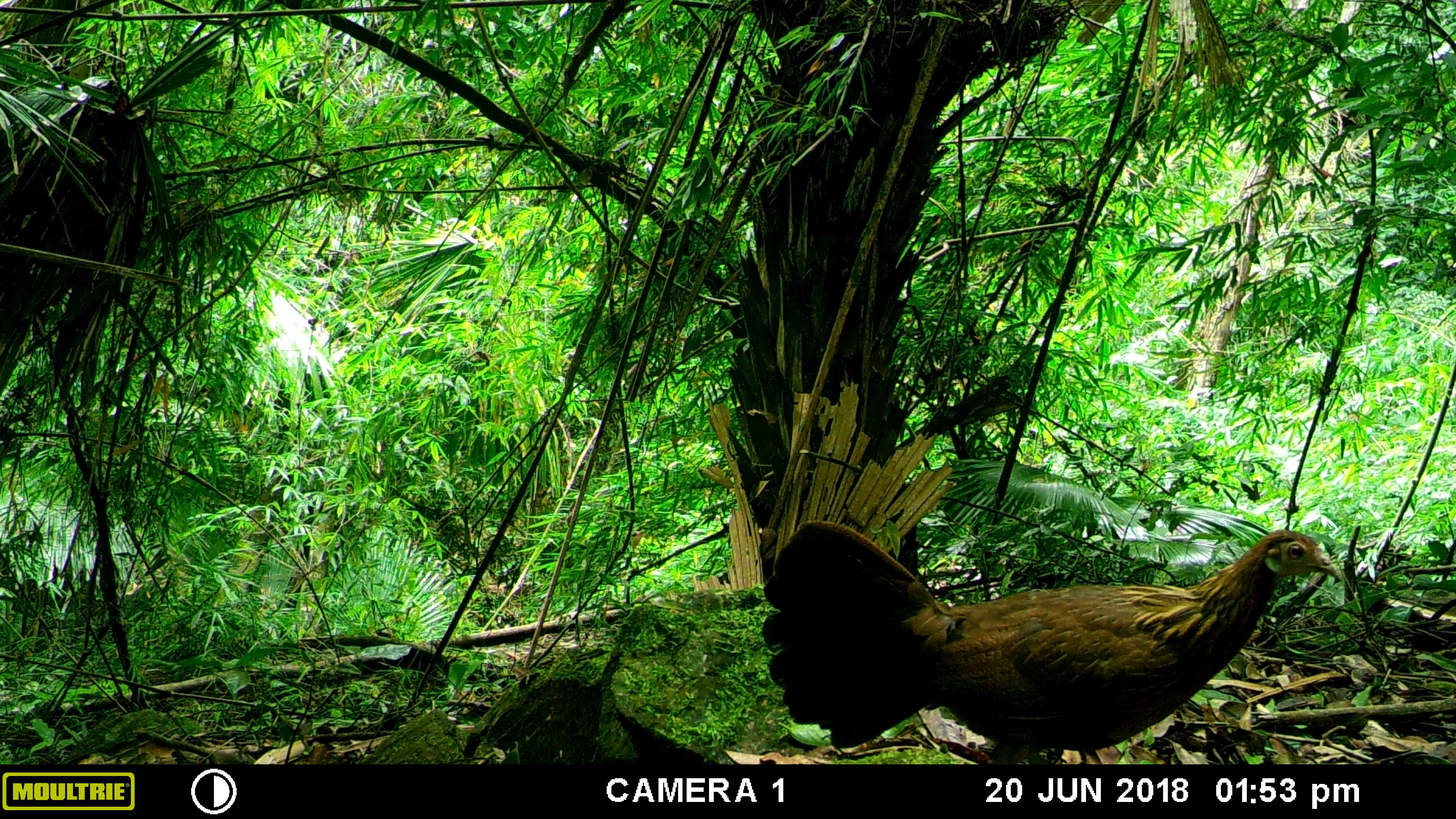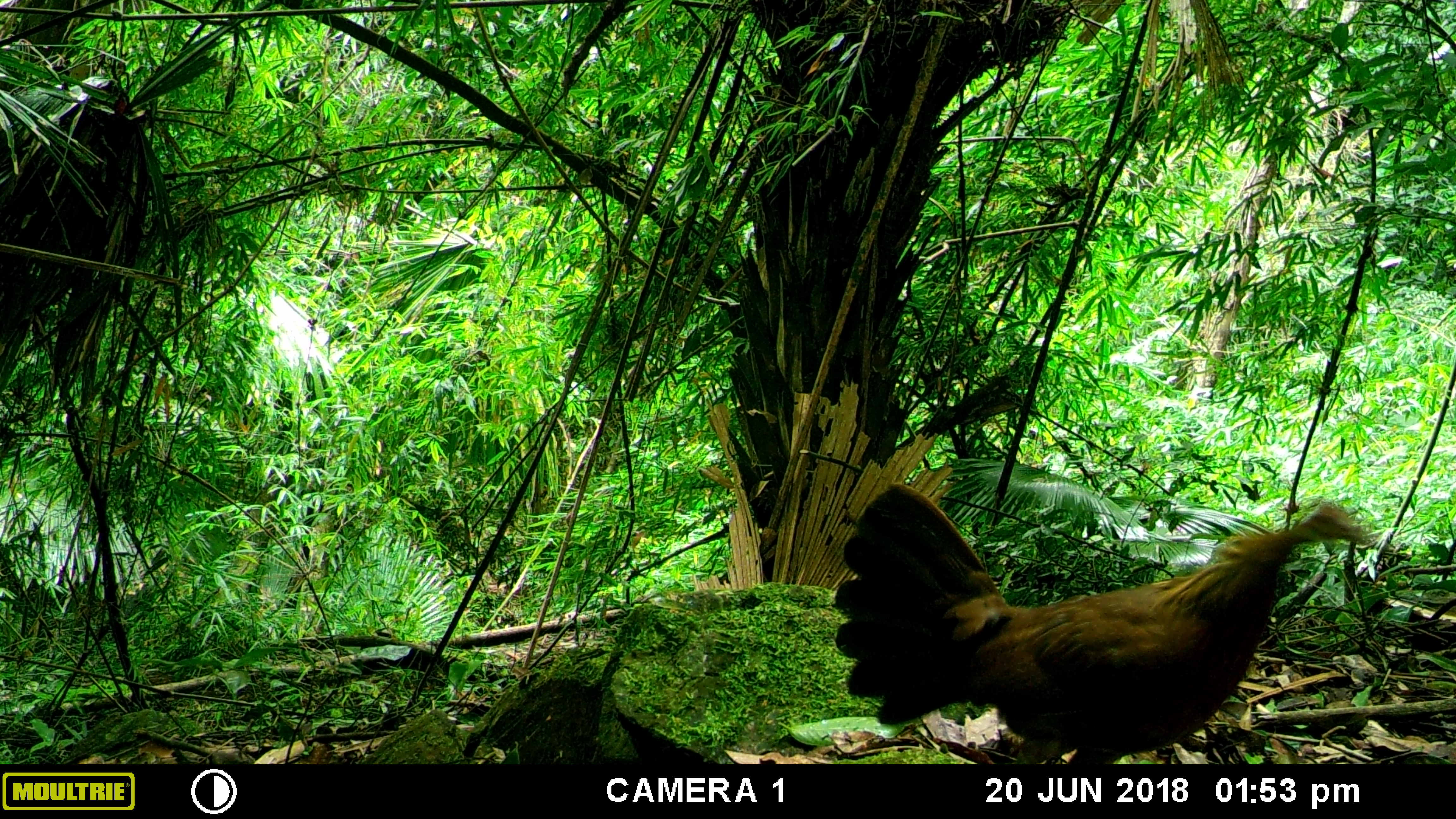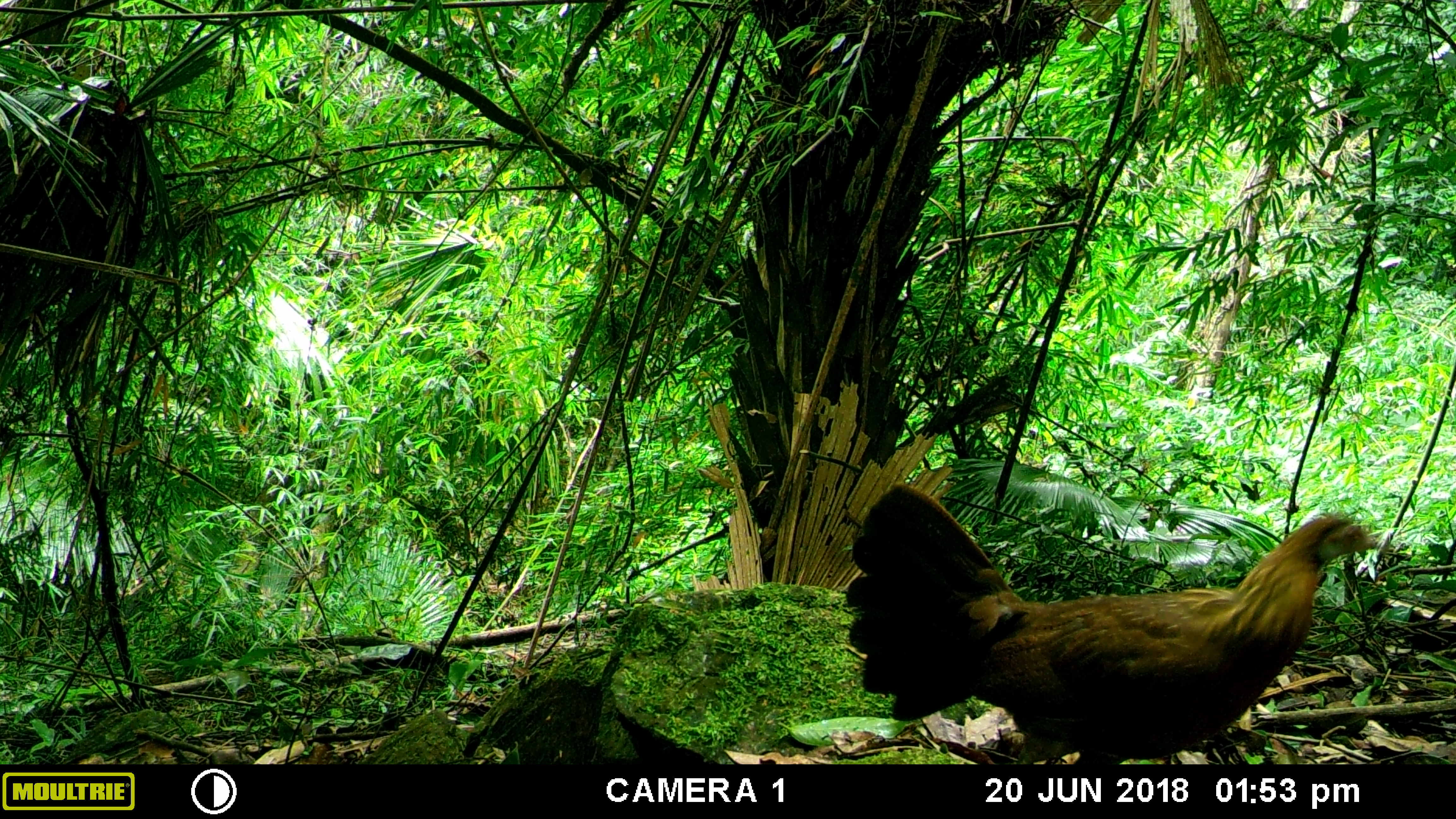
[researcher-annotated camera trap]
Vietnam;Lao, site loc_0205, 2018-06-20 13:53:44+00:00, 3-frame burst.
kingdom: Animalia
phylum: Chordata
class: Aves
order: Galliformes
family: Phasianidae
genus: Gallus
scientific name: Gallus gallus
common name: red junglefowl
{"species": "red junglefowl (Gallus gallus)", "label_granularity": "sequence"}